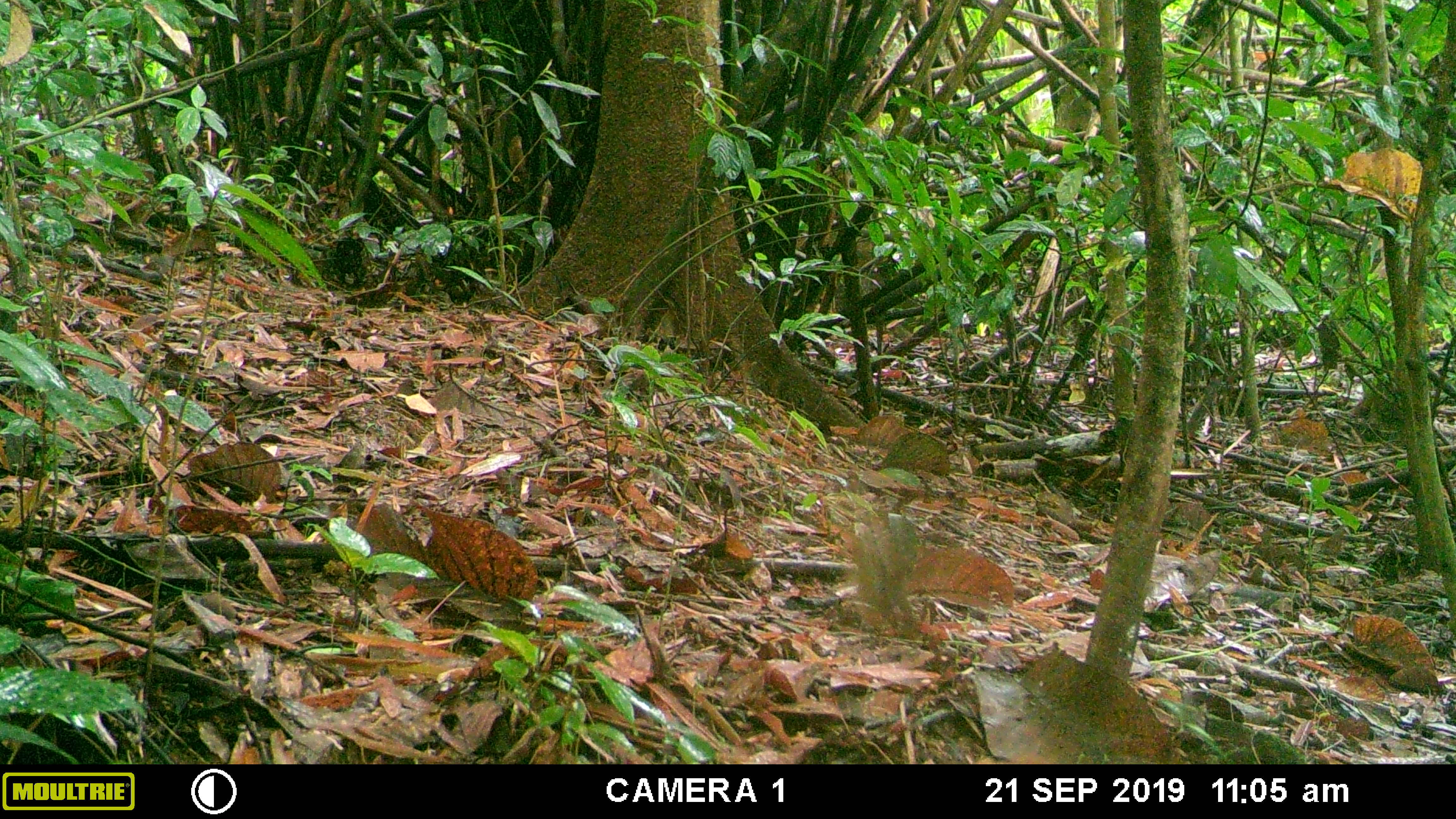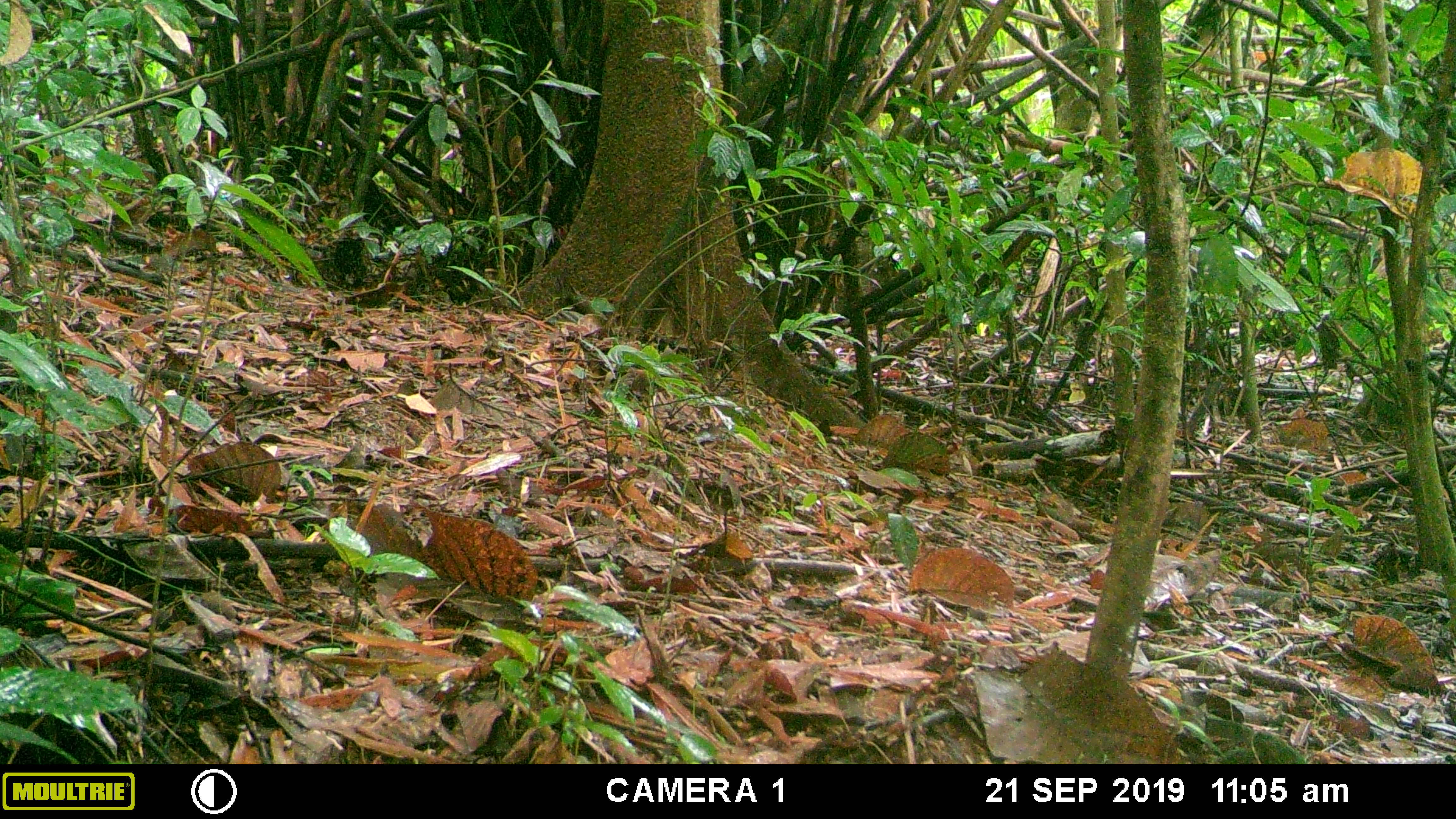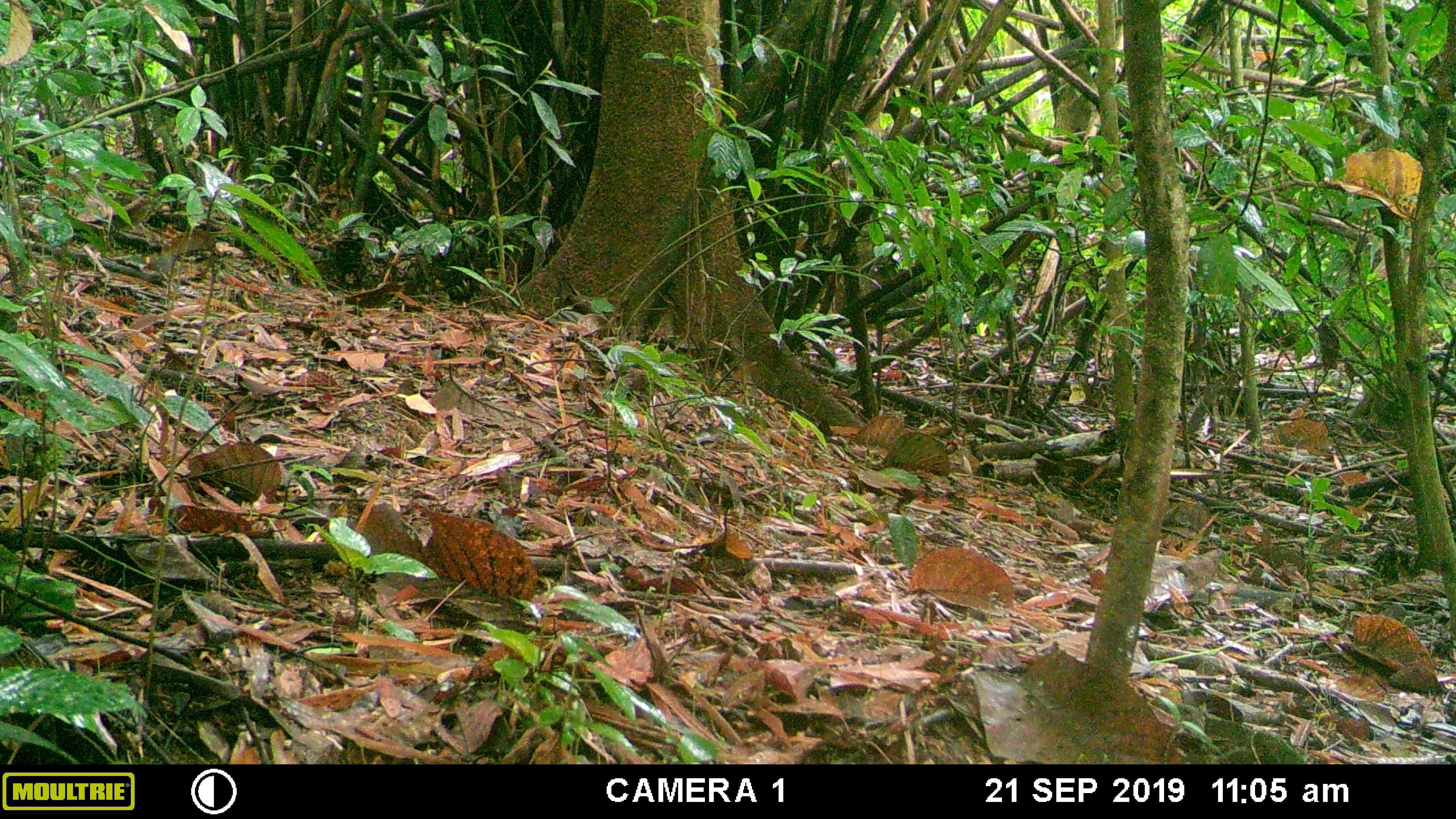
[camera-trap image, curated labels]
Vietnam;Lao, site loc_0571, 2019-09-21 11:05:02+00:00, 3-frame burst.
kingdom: Animalia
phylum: Chordata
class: Aves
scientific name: Aves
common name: bird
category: unidentified bird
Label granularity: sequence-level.